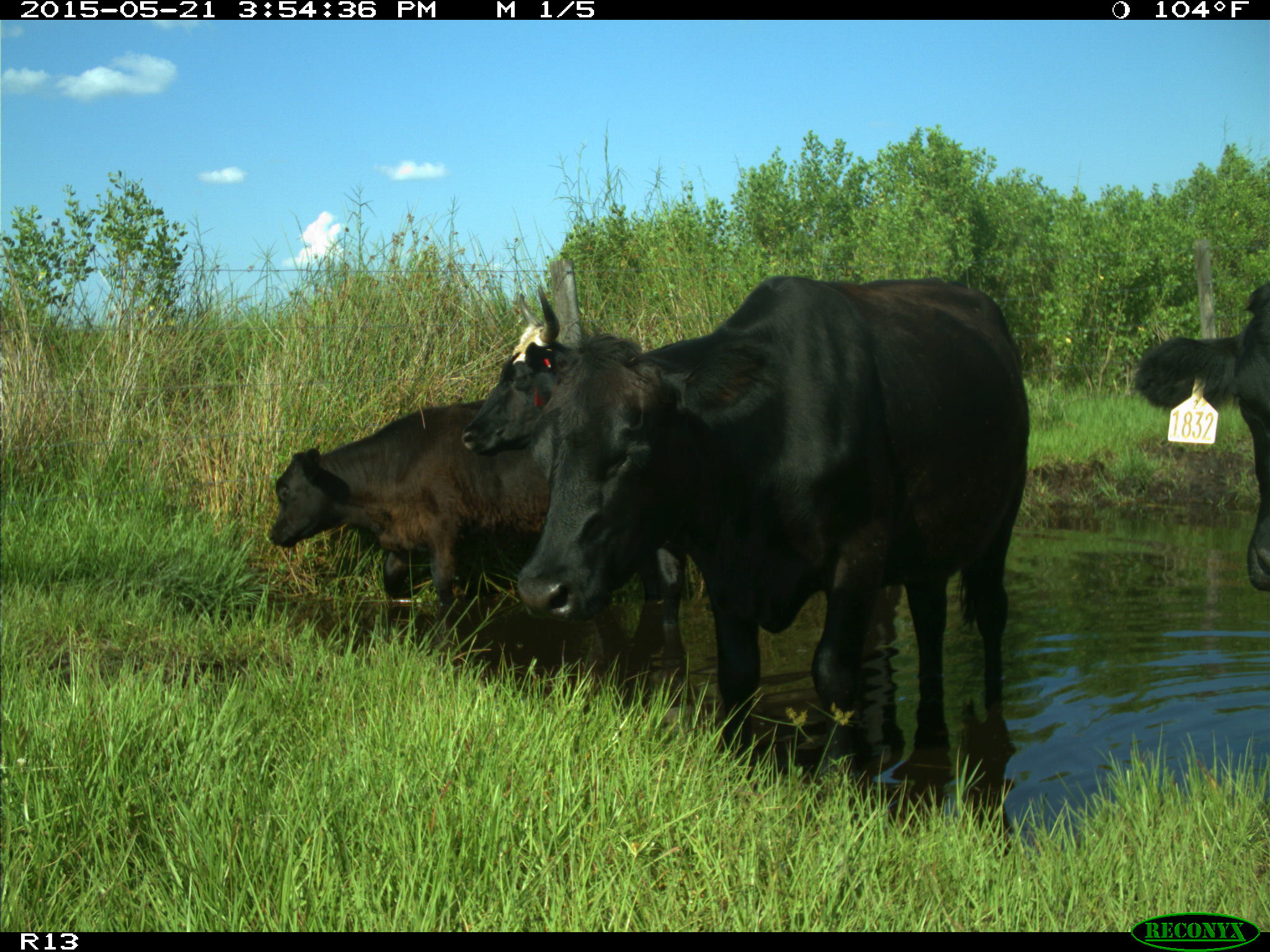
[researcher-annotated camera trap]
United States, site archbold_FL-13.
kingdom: Animalia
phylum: Chordata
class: Mammalia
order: Artiodactyla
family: Bovidae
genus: Bos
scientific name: Bos taurus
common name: domestic cow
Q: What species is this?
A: Bos taurus (domestic cow).